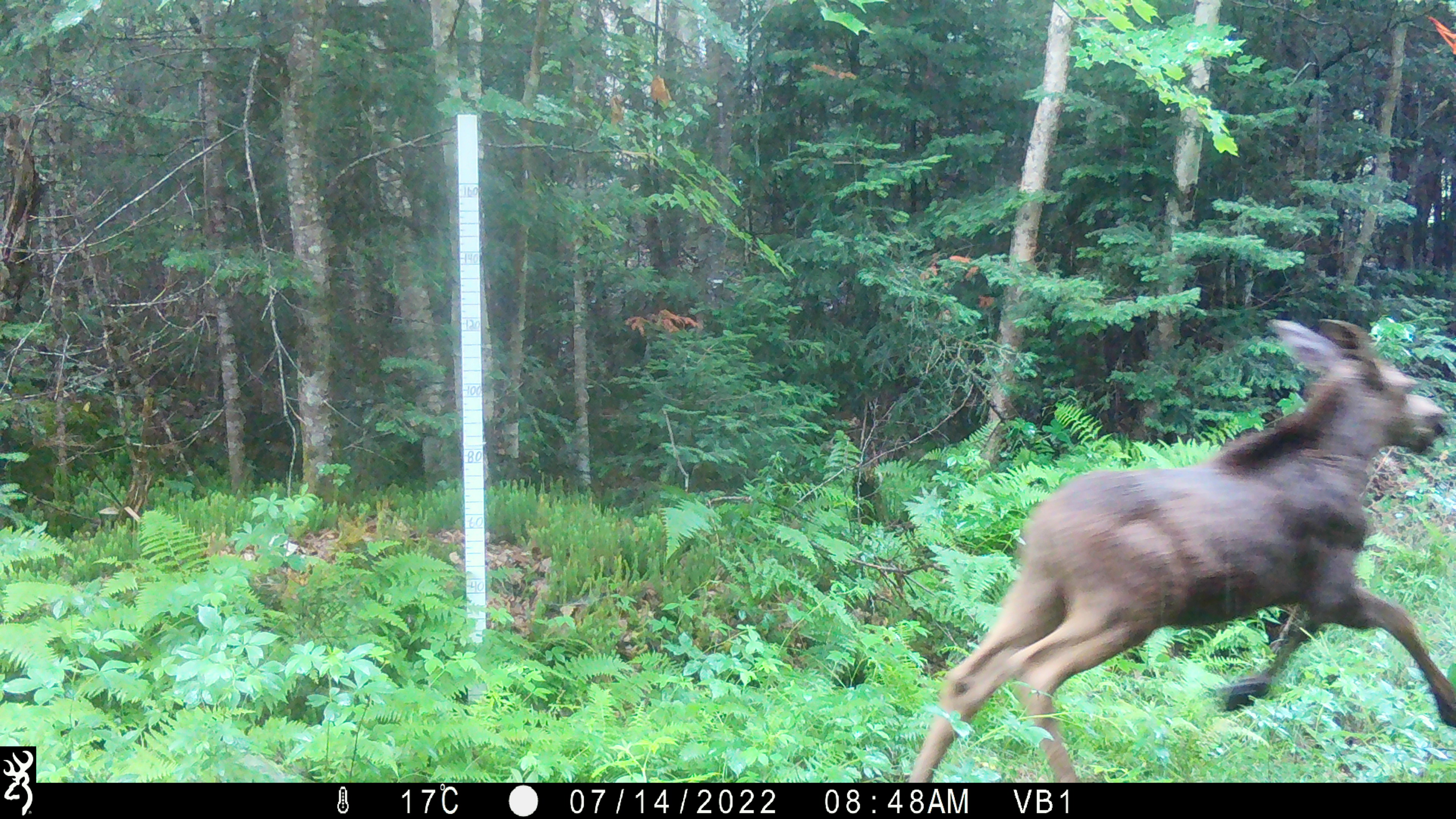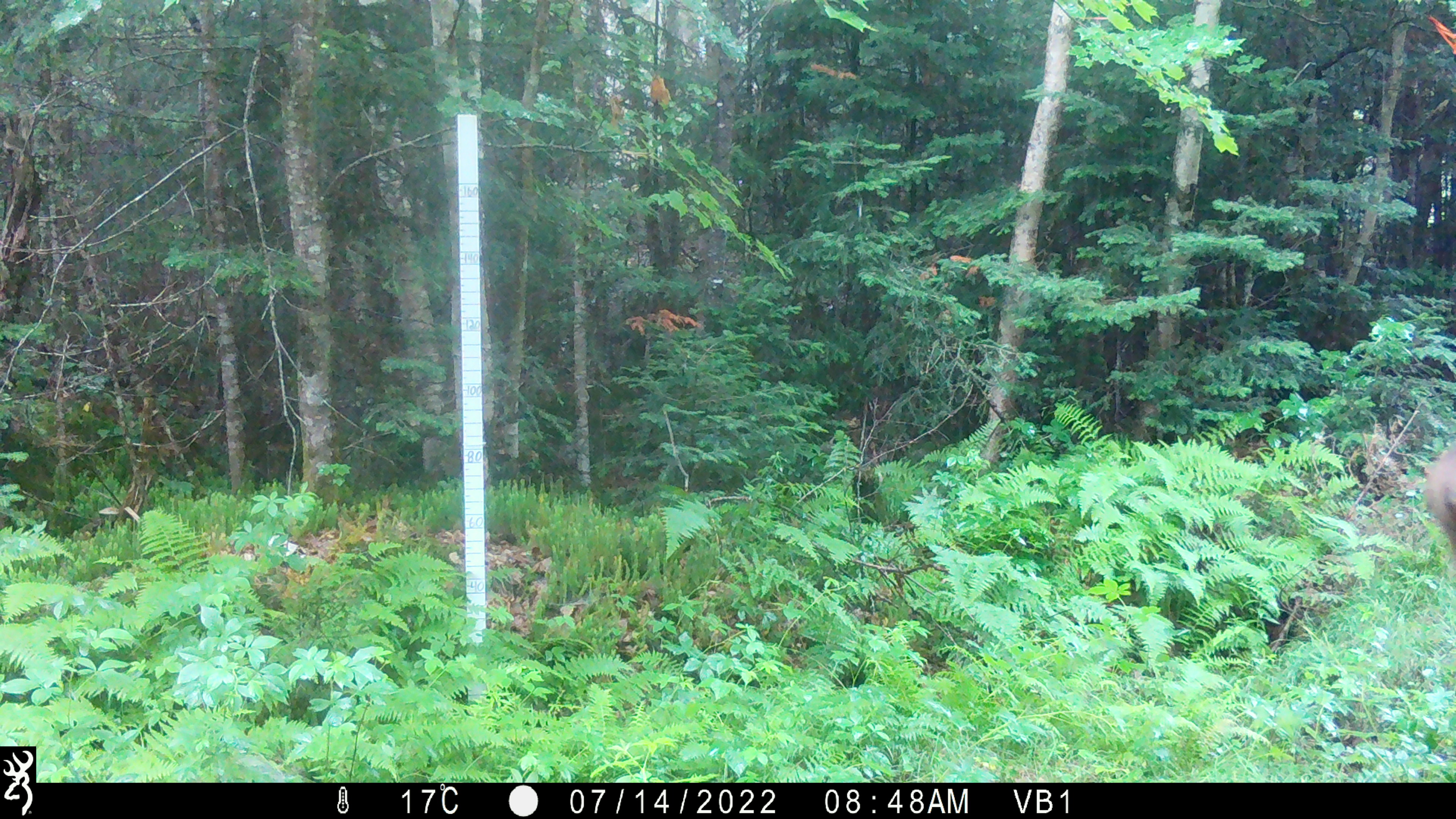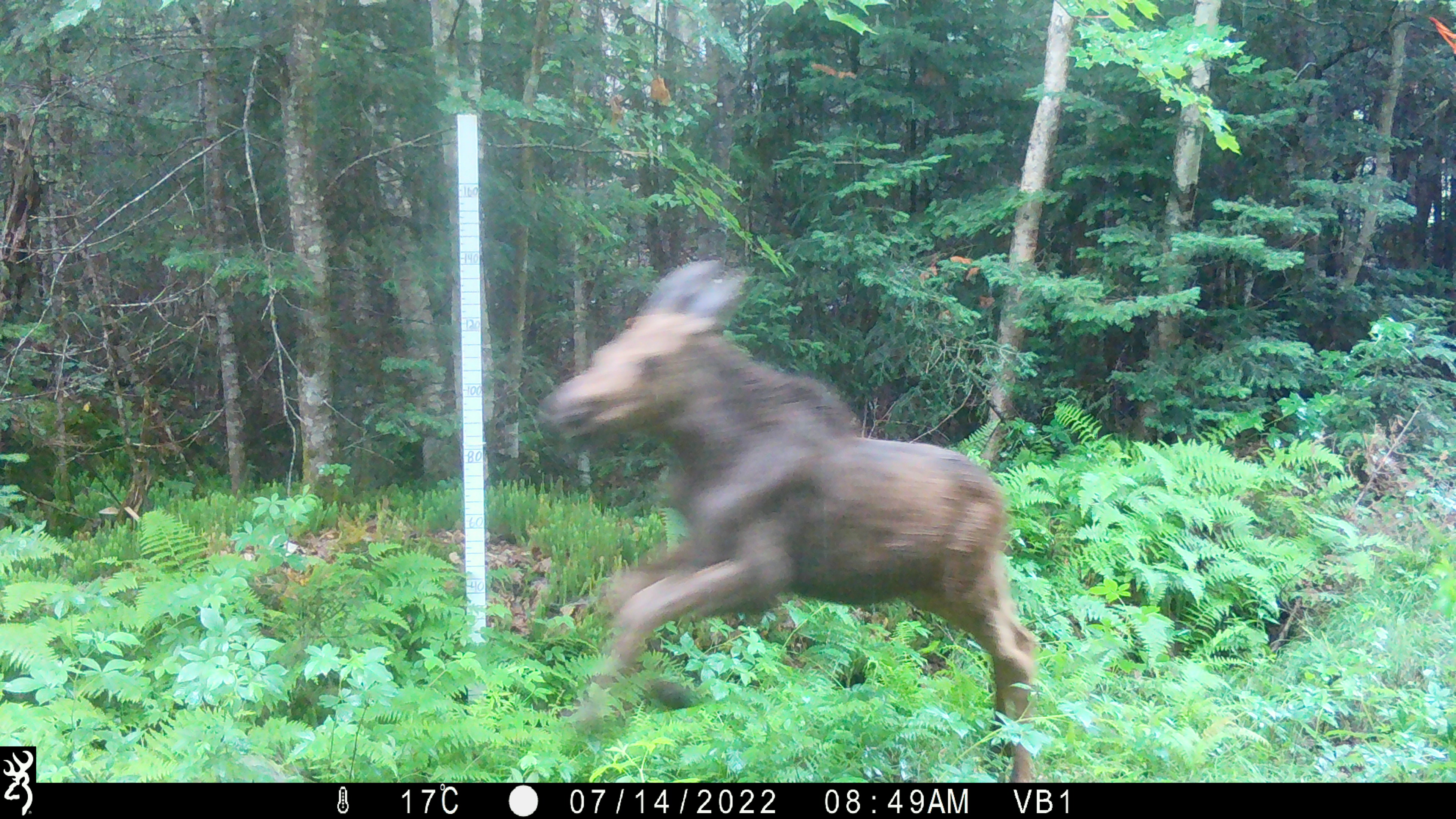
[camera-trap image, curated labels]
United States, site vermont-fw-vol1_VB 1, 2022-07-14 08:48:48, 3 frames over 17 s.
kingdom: Animalia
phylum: Chordata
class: Mammalia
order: Artiodactyla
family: Cervidae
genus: Alces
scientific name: Alces alces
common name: moose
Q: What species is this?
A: Moose (Alces alces).